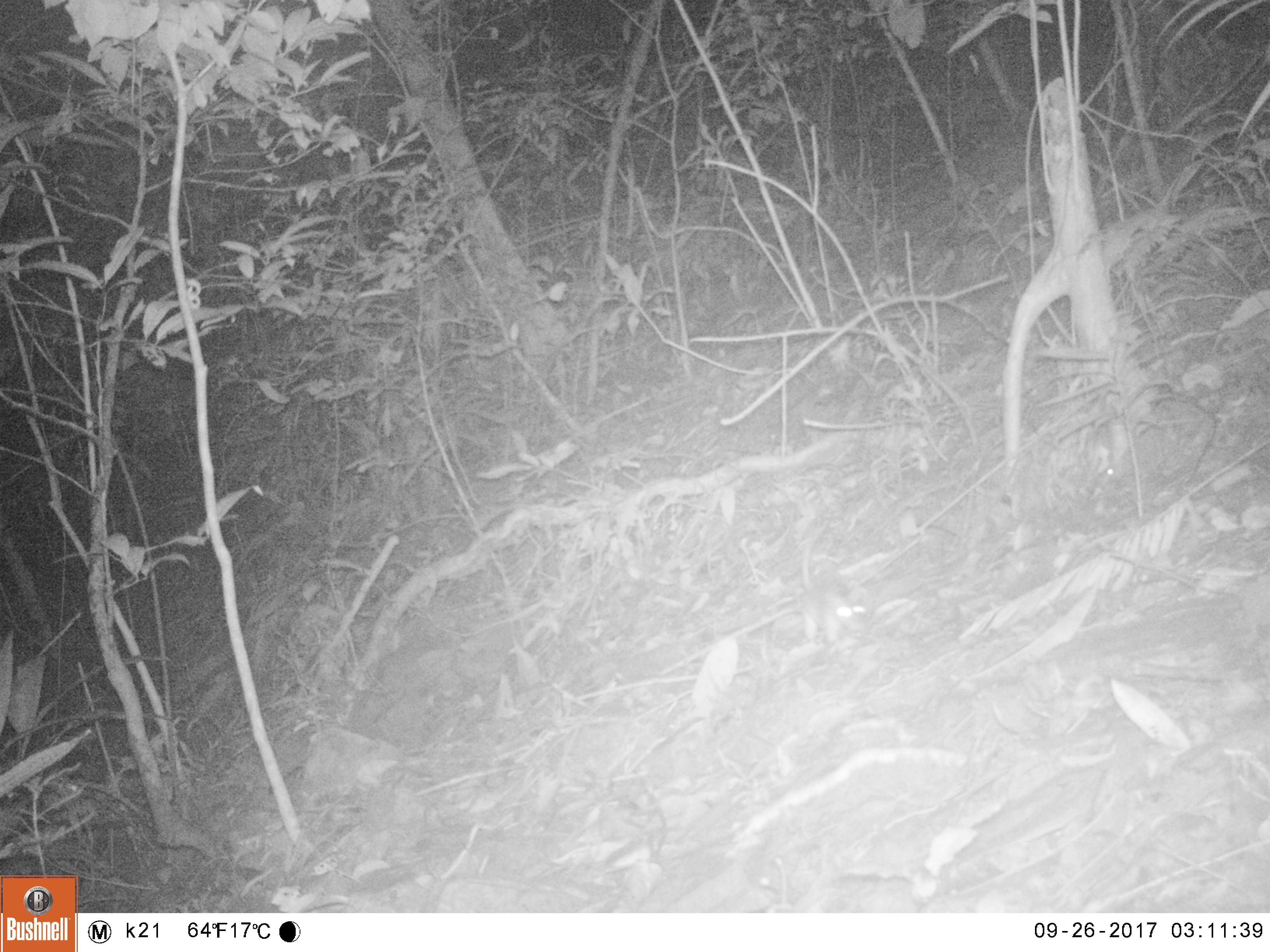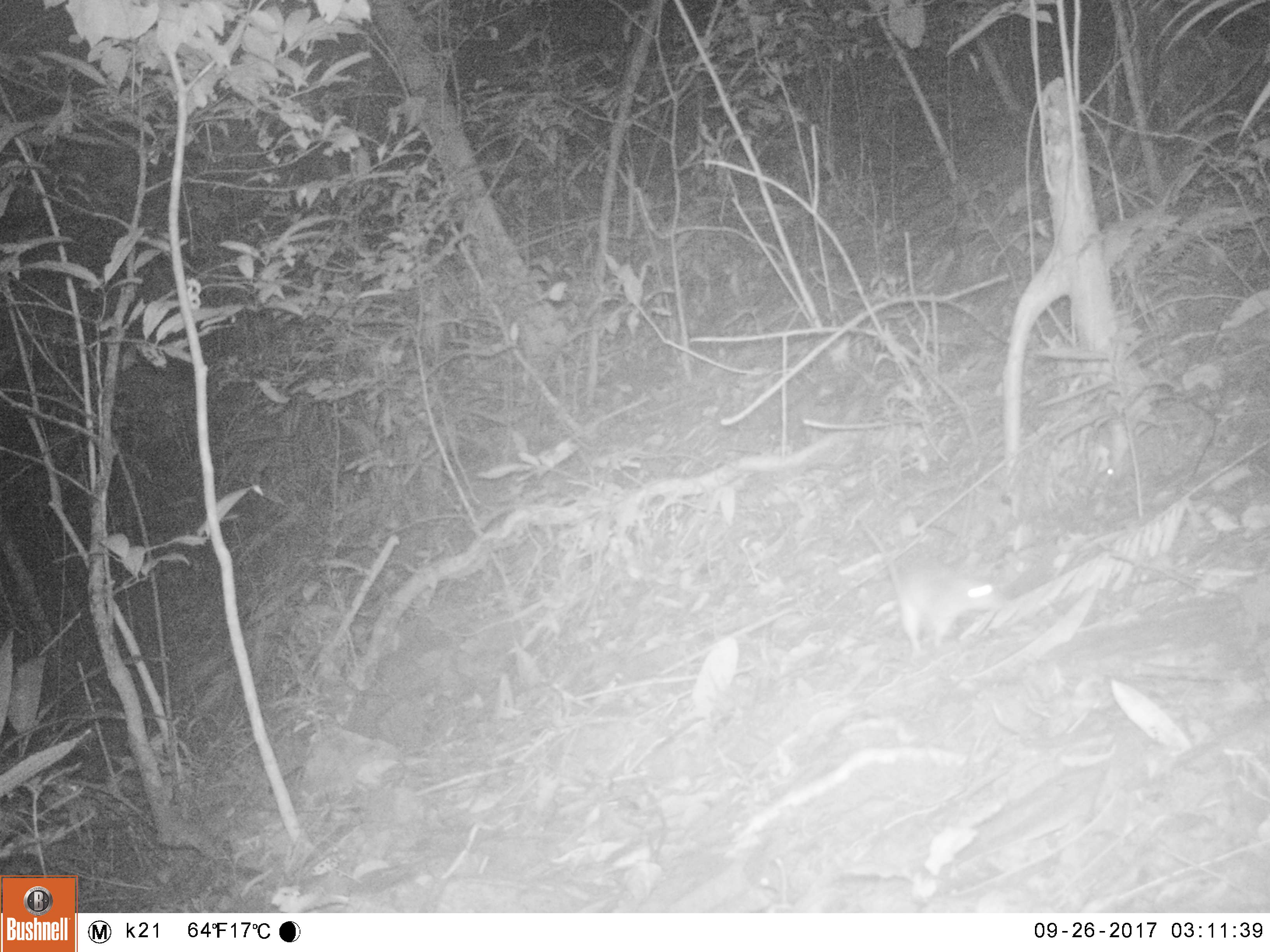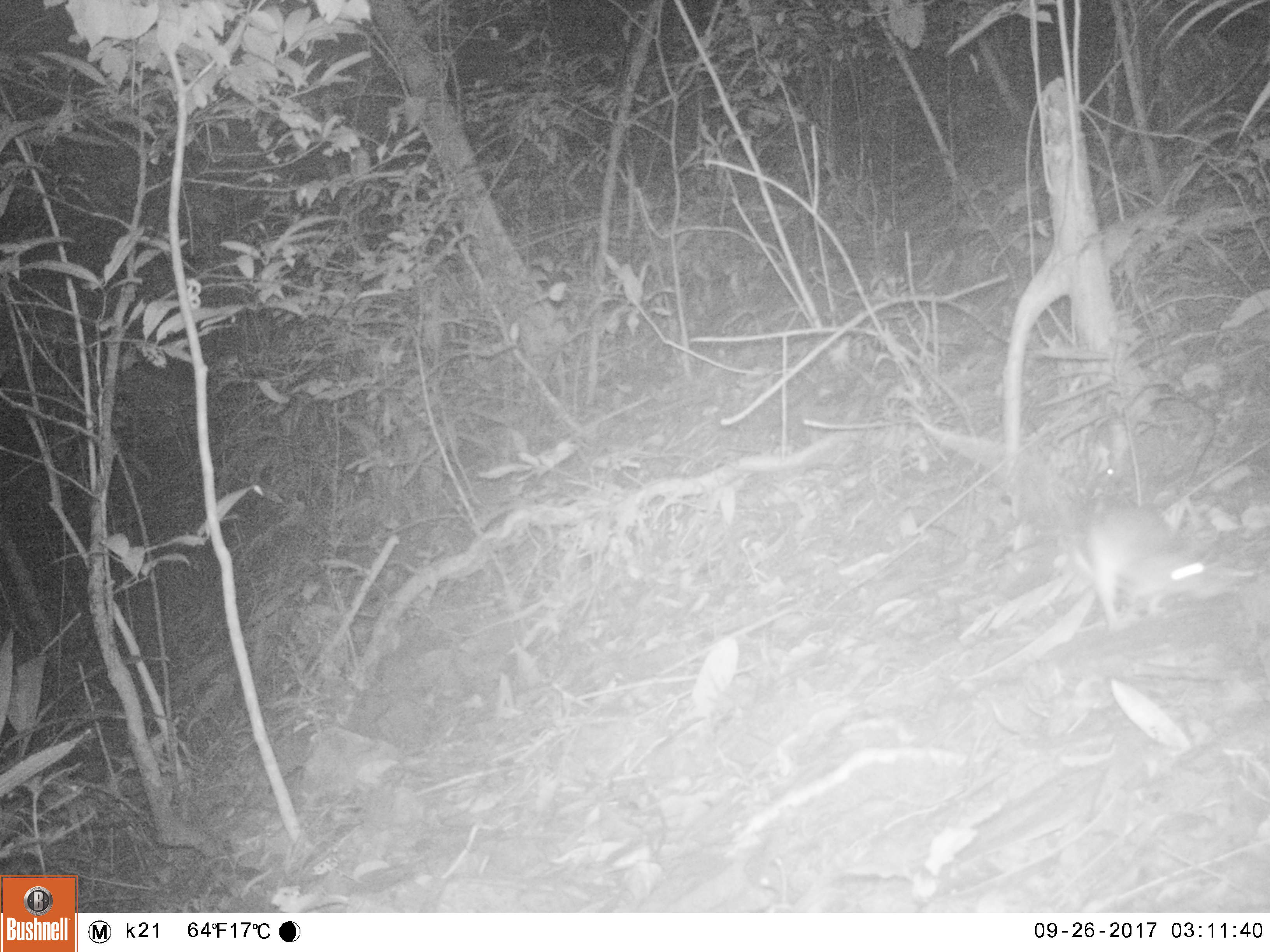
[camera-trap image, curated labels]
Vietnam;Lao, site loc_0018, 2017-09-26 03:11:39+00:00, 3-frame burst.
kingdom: Animalia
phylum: Chordata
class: Mammalia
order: Rodentia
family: Muridae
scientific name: Muridae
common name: old-world mice and rats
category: unidentified murid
Unidentified murid (old-world mice and rats) (Muridae). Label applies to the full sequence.